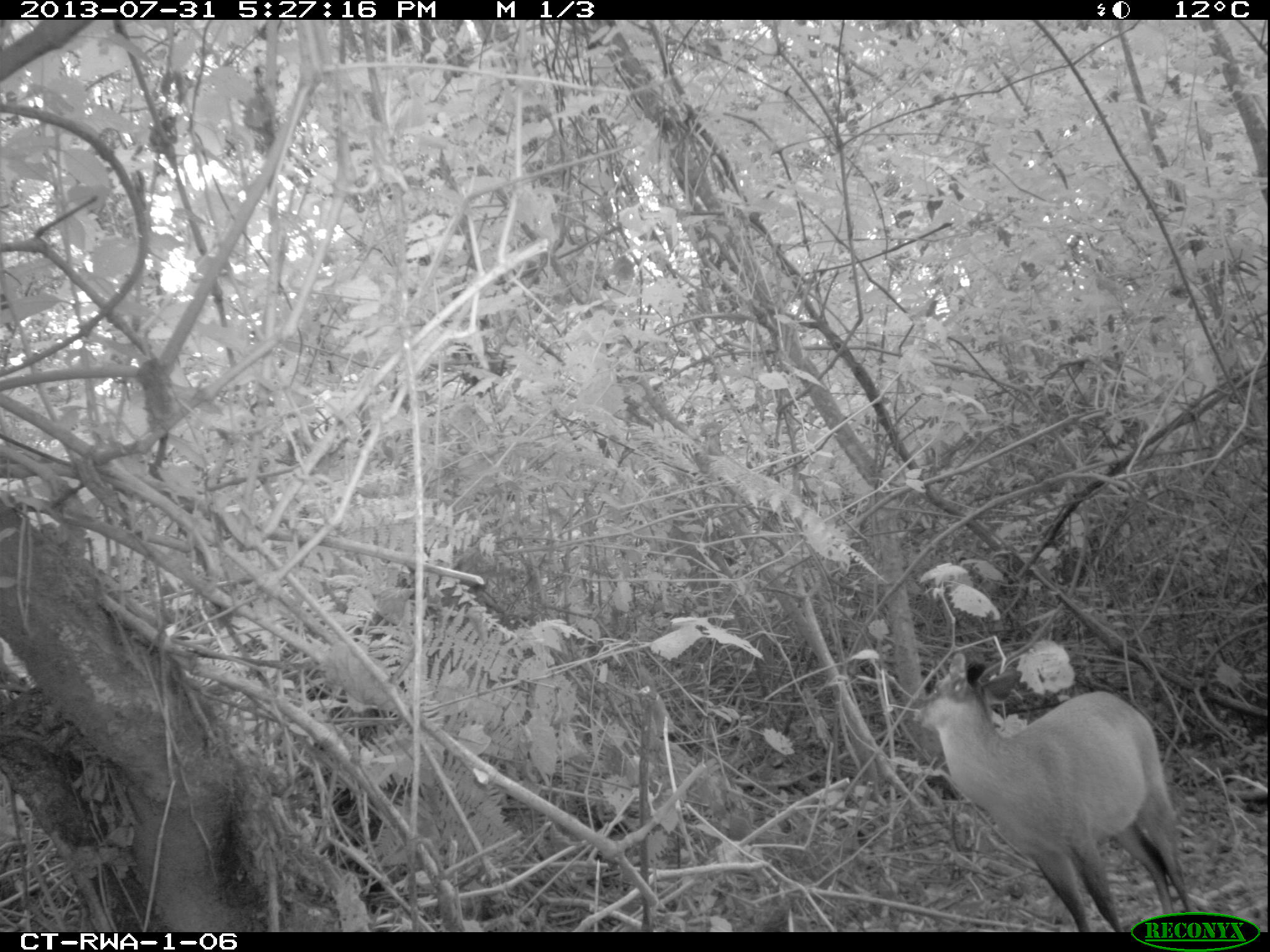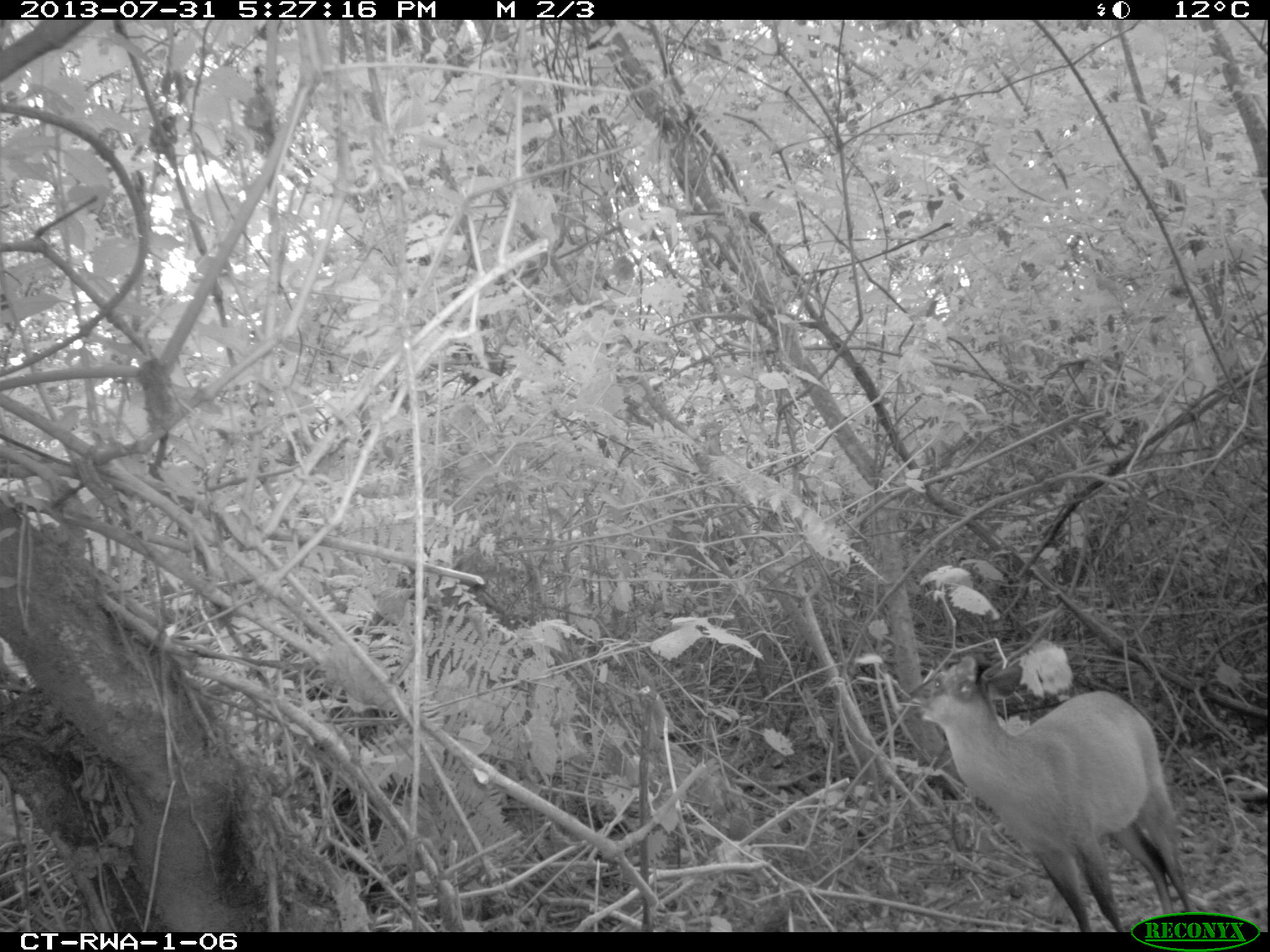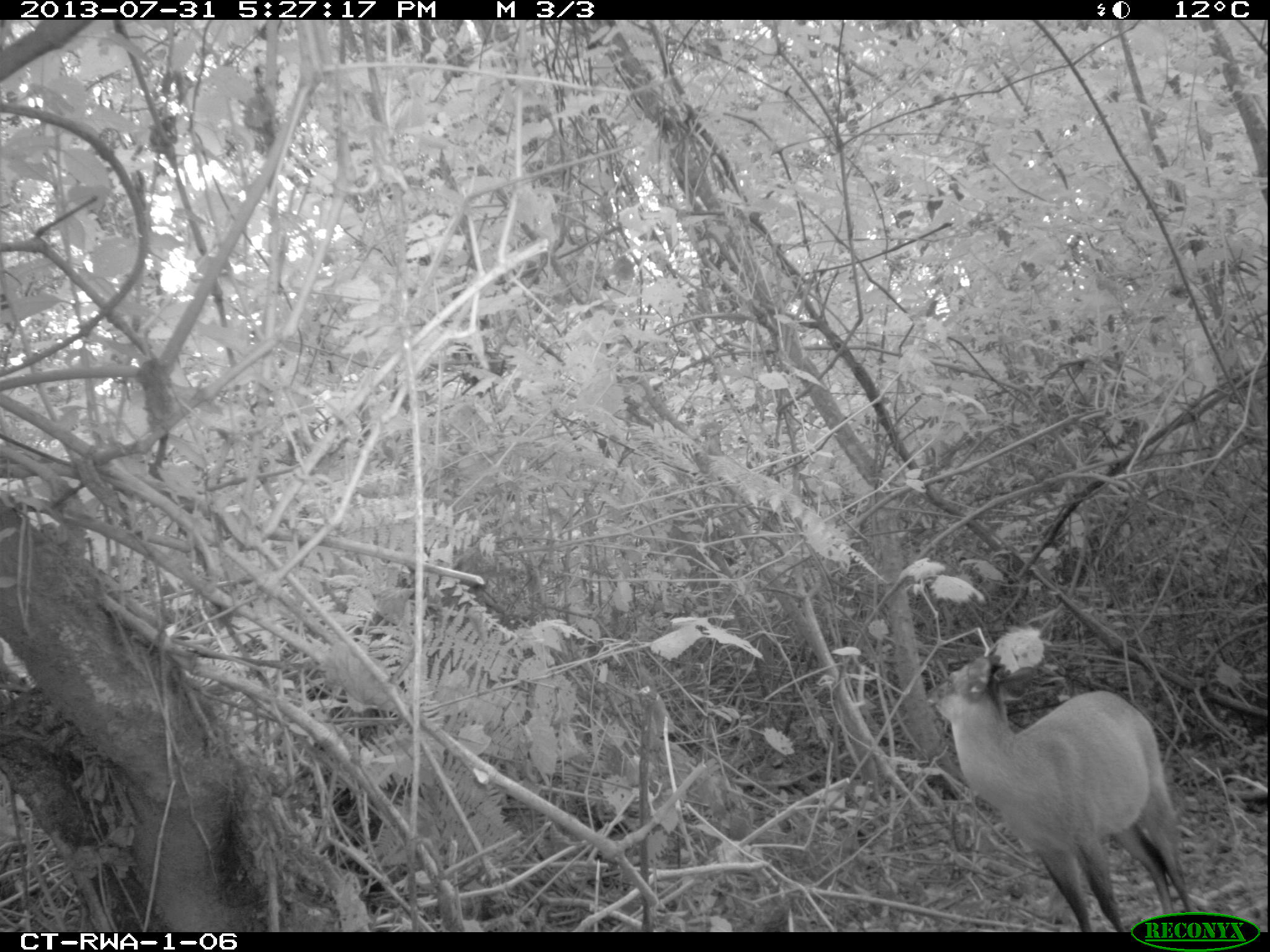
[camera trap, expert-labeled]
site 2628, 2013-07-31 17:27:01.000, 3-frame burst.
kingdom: Animalia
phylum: Chordata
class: Mammalia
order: Artiodactyla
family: Bovidae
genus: Cephalophus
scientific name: Cephalophus nigrifrons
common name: black-fronted duiker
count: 1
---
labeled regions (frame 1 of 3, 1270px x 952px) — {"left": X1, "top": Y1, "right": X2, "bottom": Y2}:
cephalophus nigrifrons: {"left": 911, "top": 651, "right": 1200, "bottom": 932}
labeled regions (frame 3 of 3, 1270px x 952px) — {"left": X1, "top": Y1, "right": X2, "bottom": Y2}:
cephalophus nigrifrons: {"left": 927, "top": 644, "right": 1200, "bottom": 929}